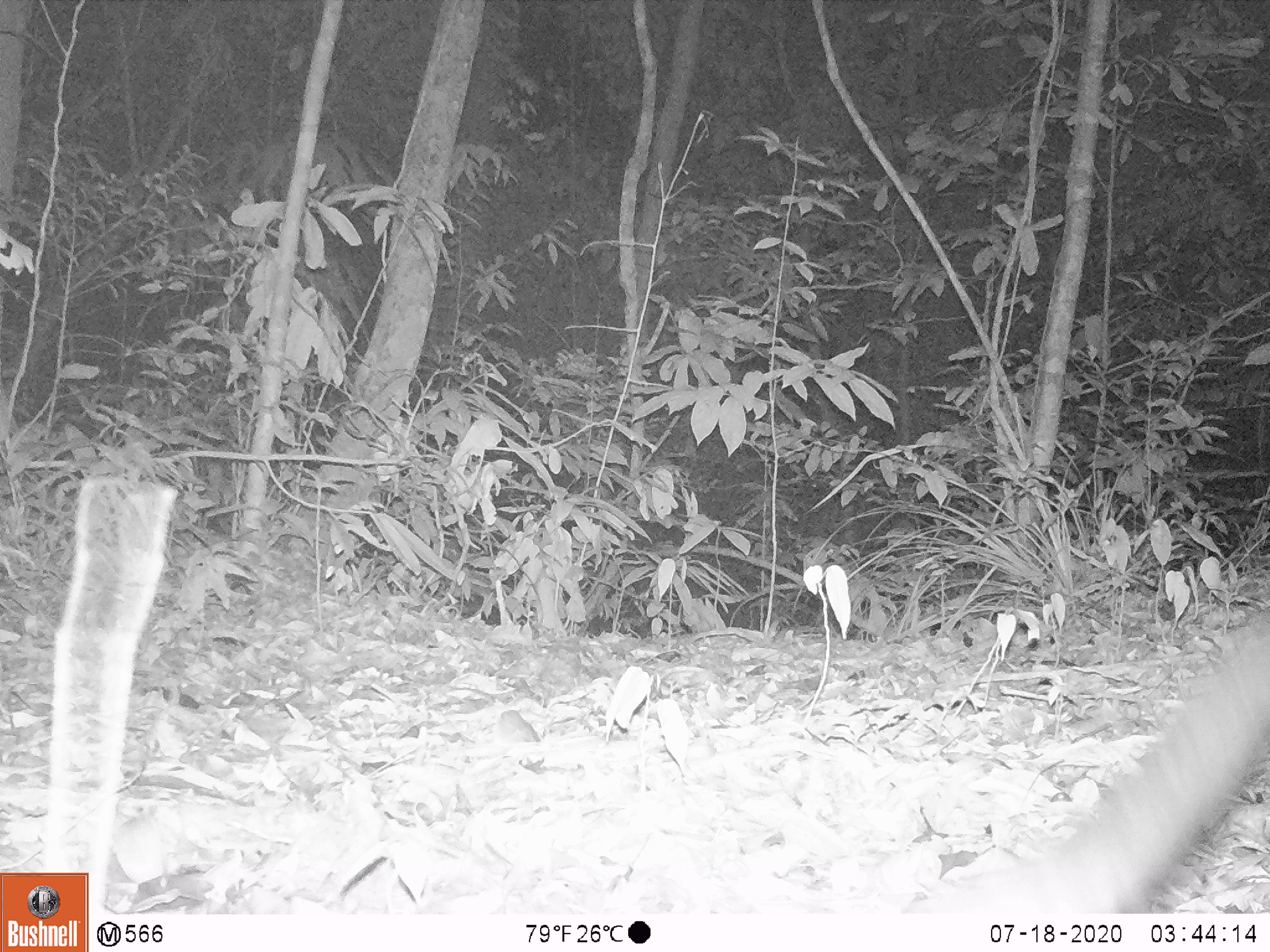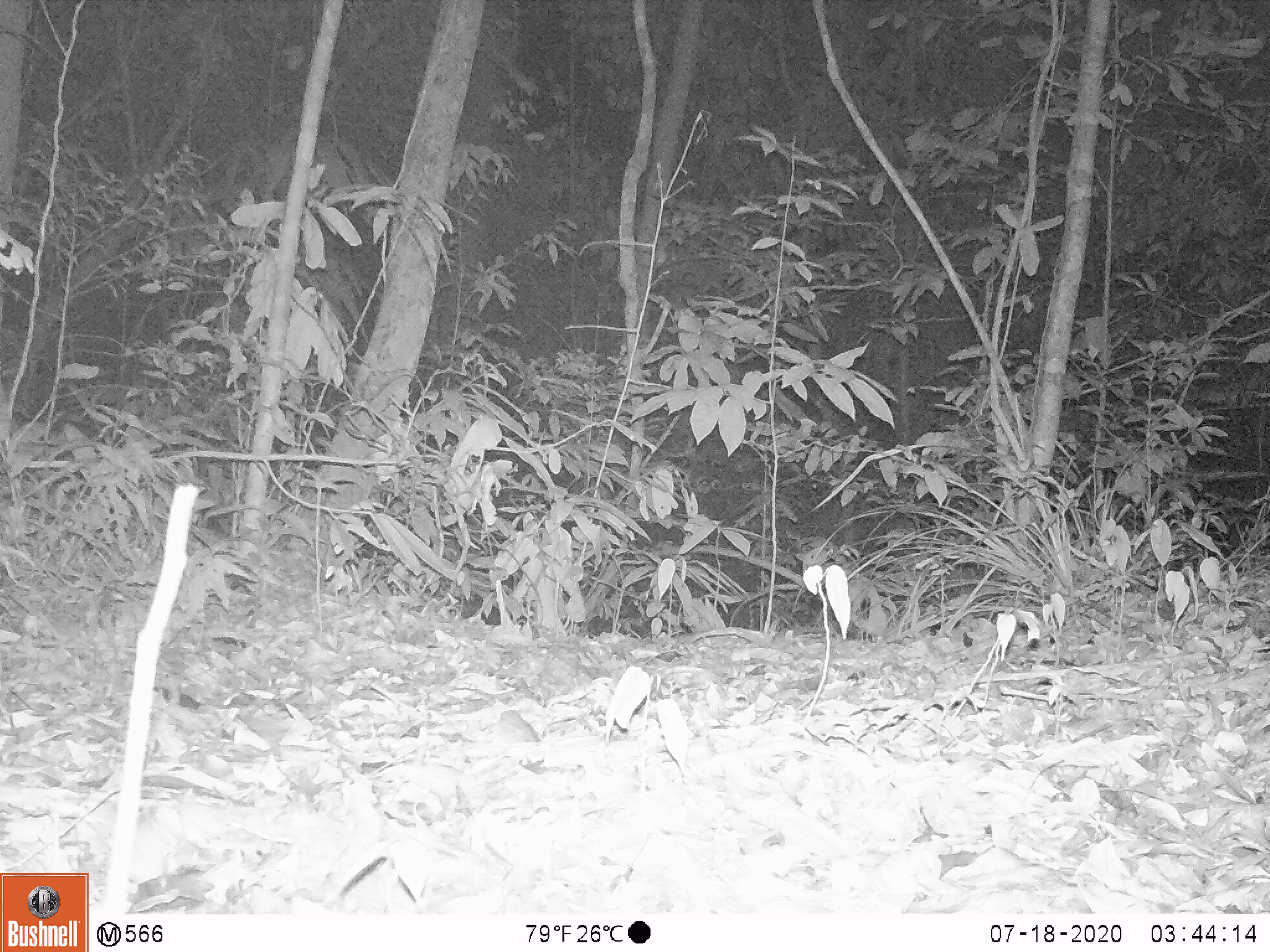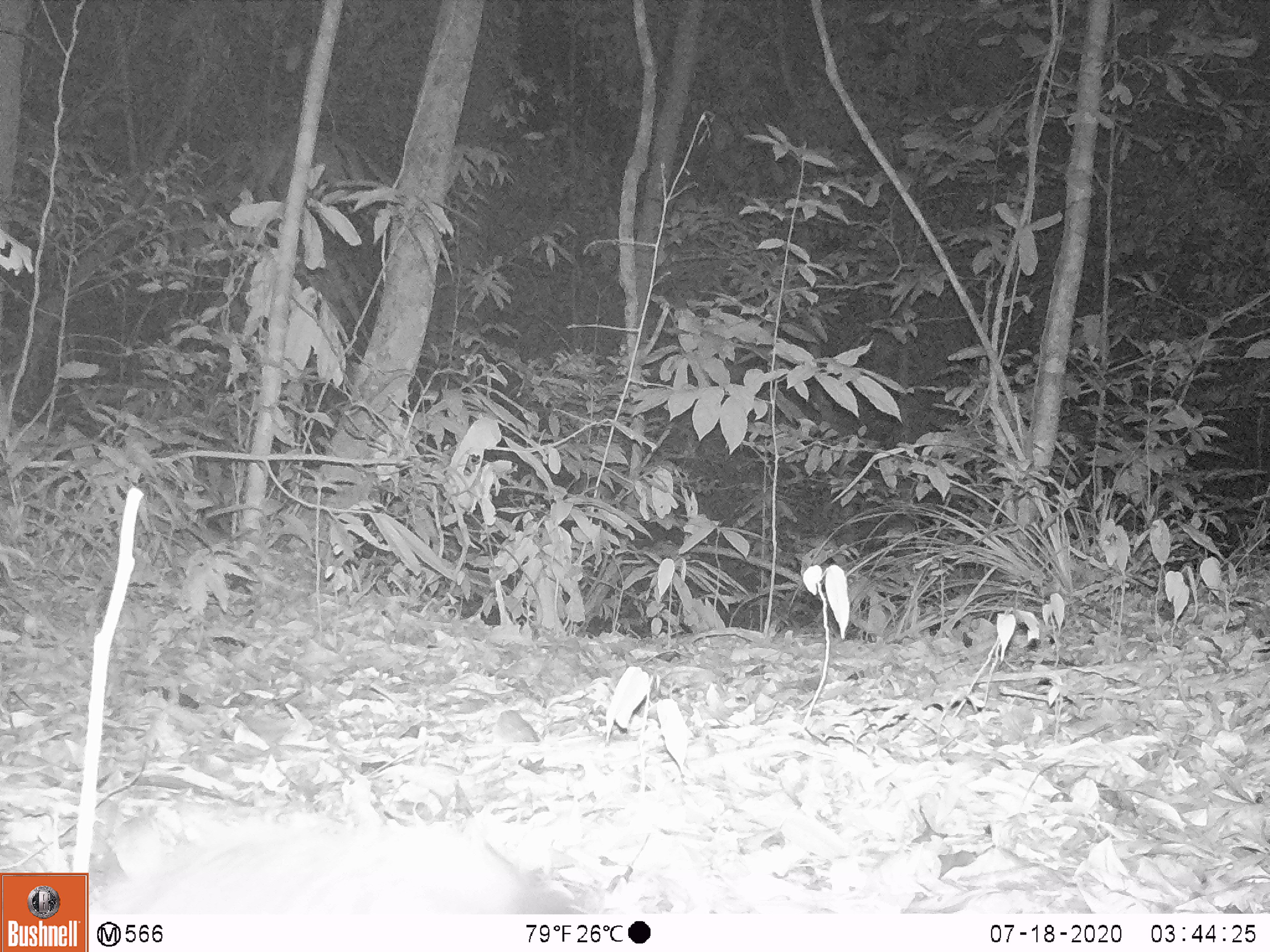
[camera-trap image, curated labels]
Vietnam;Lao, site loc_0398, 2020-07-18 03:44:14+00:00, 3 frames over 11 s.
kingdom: Animalia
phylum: Chordata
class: Mammalia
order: Carnivora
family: Viverridae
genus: Paguma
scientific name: Paguma larvata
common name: masked palm civet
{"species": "masked palm civet (Paguma larvata)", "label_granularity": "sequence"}